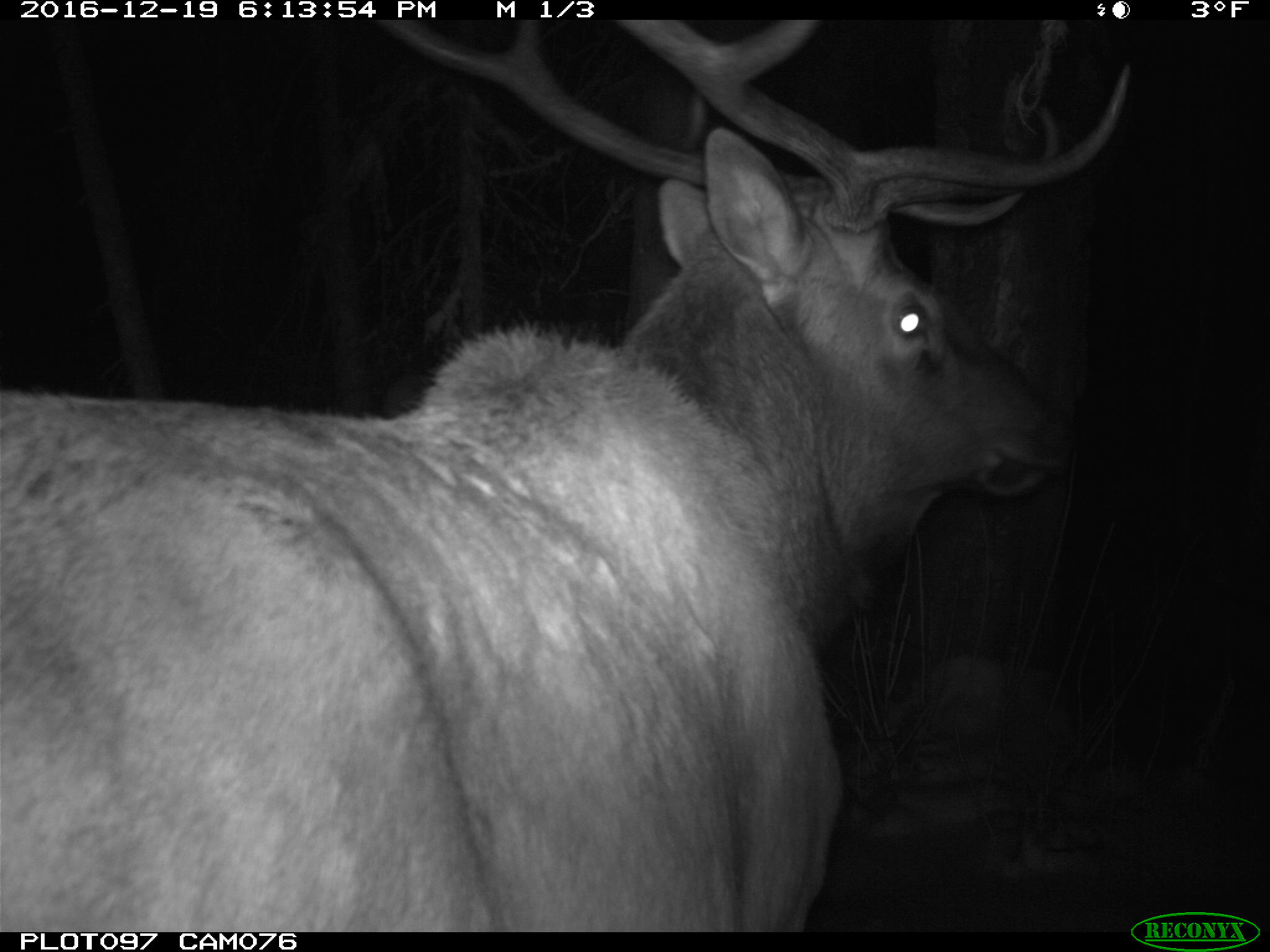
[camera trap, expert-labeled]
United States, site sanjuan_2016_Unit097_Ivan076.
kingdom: Animalia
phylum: Chordata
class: Mammalia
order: Artiodactyla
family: Cervidae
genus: Cervus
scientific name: Cervus elaphus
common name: red deer